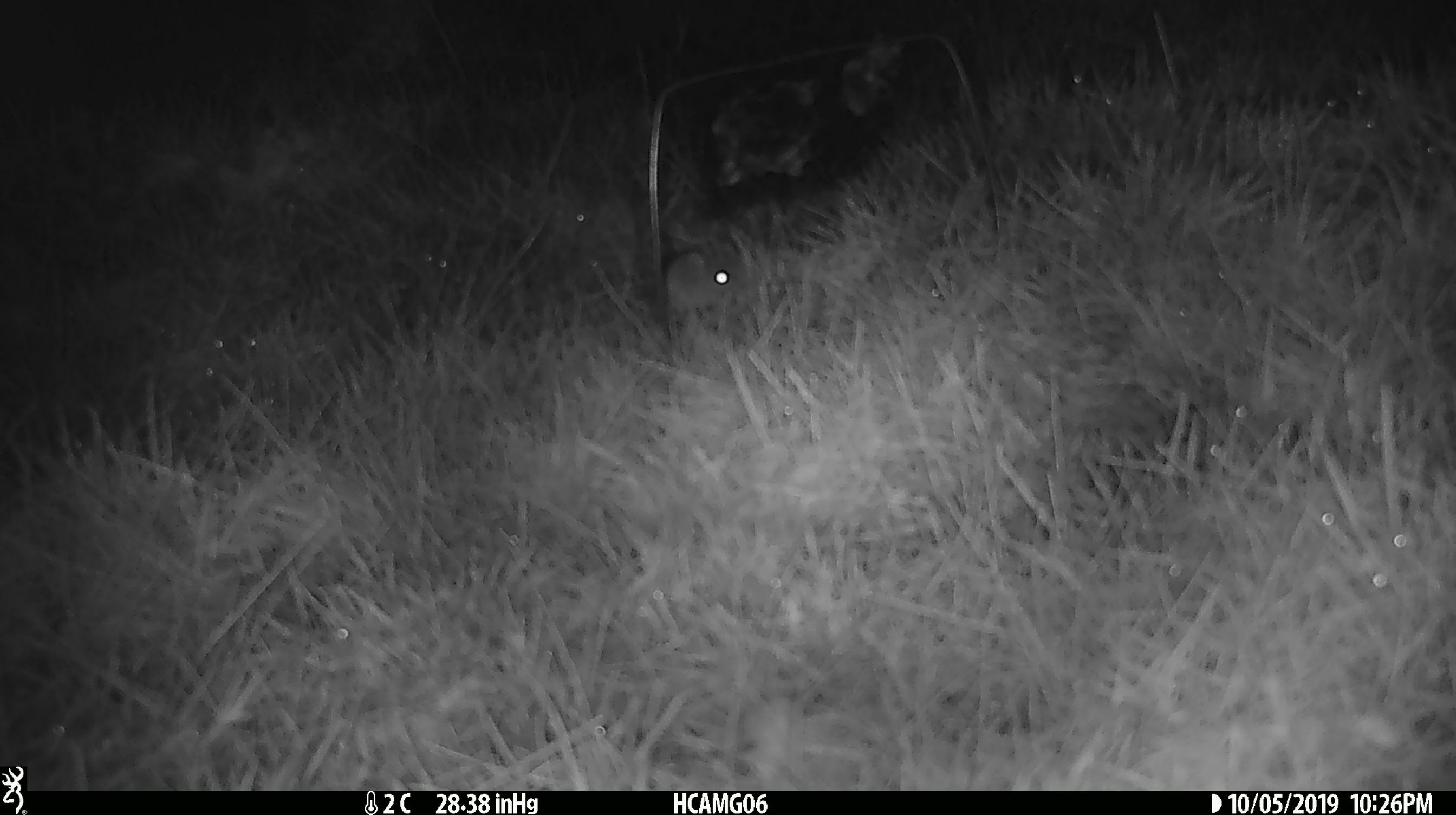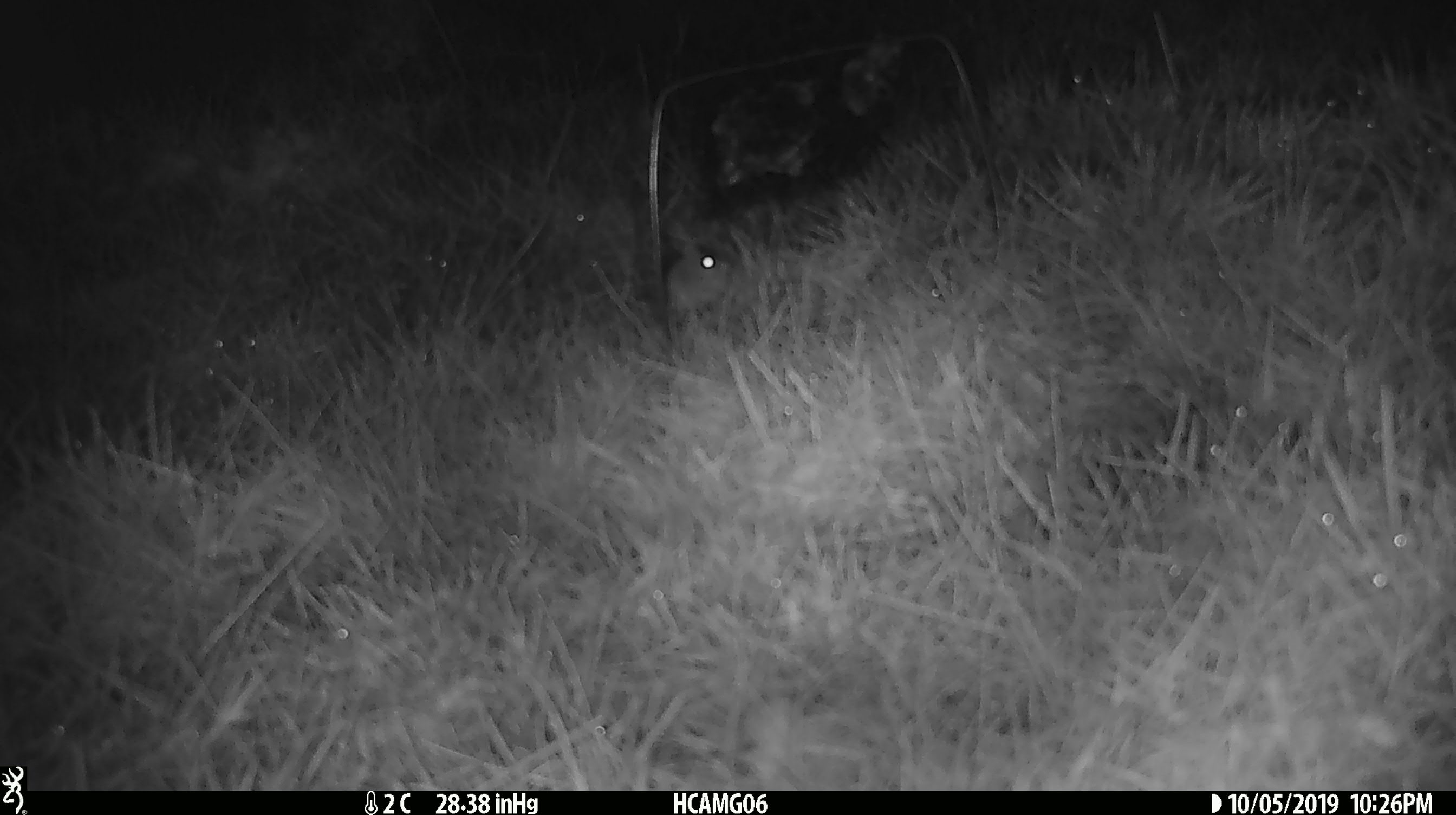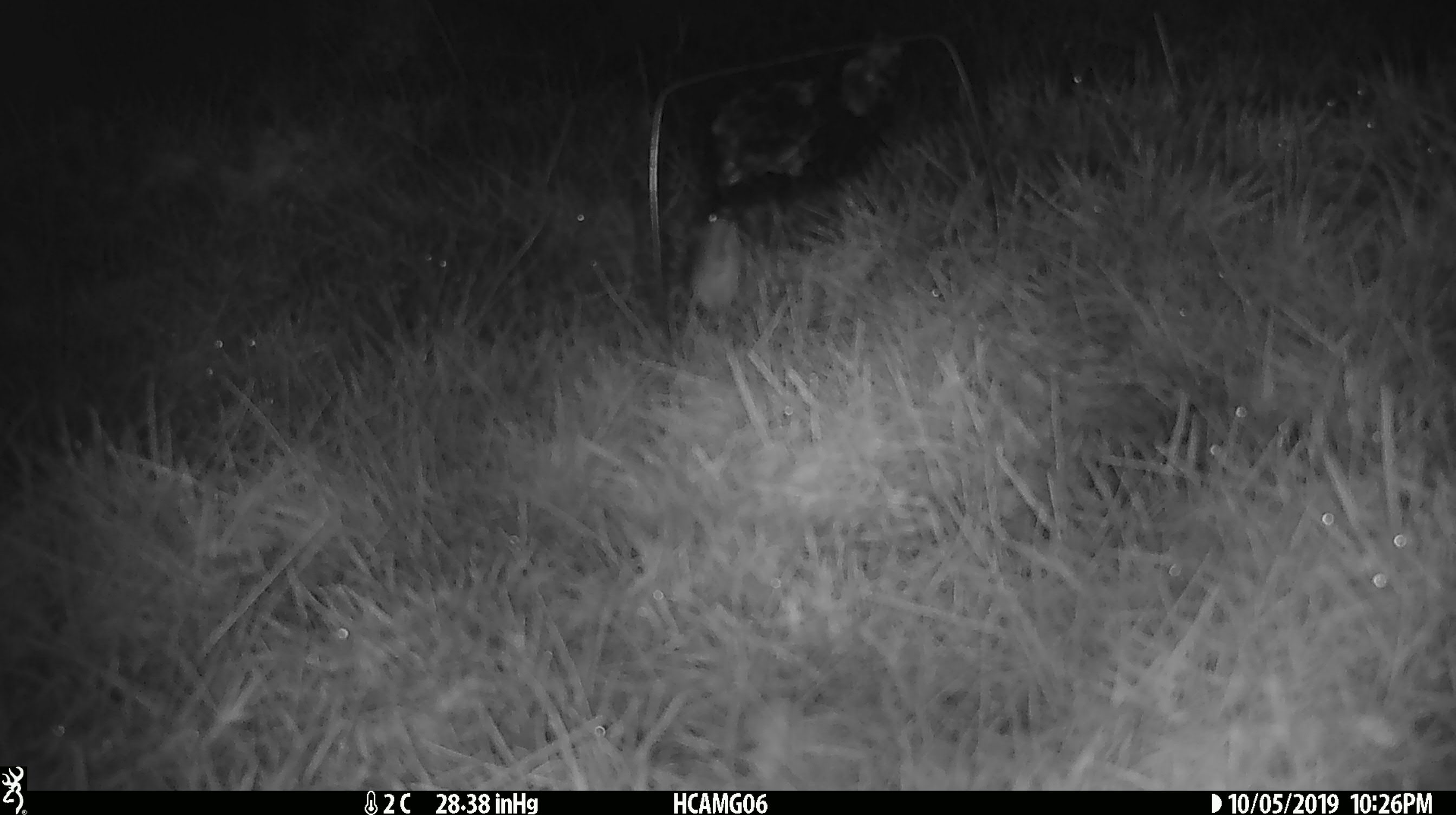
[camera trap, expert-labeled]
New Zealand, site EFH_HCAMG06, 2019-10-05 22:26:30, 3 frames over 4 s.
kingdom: Animalia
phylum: Chordata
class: Mammalia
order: Rodentia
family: Muridae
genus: Mus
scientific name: Mus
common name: mouse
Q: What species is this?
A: Mouse (Mus).